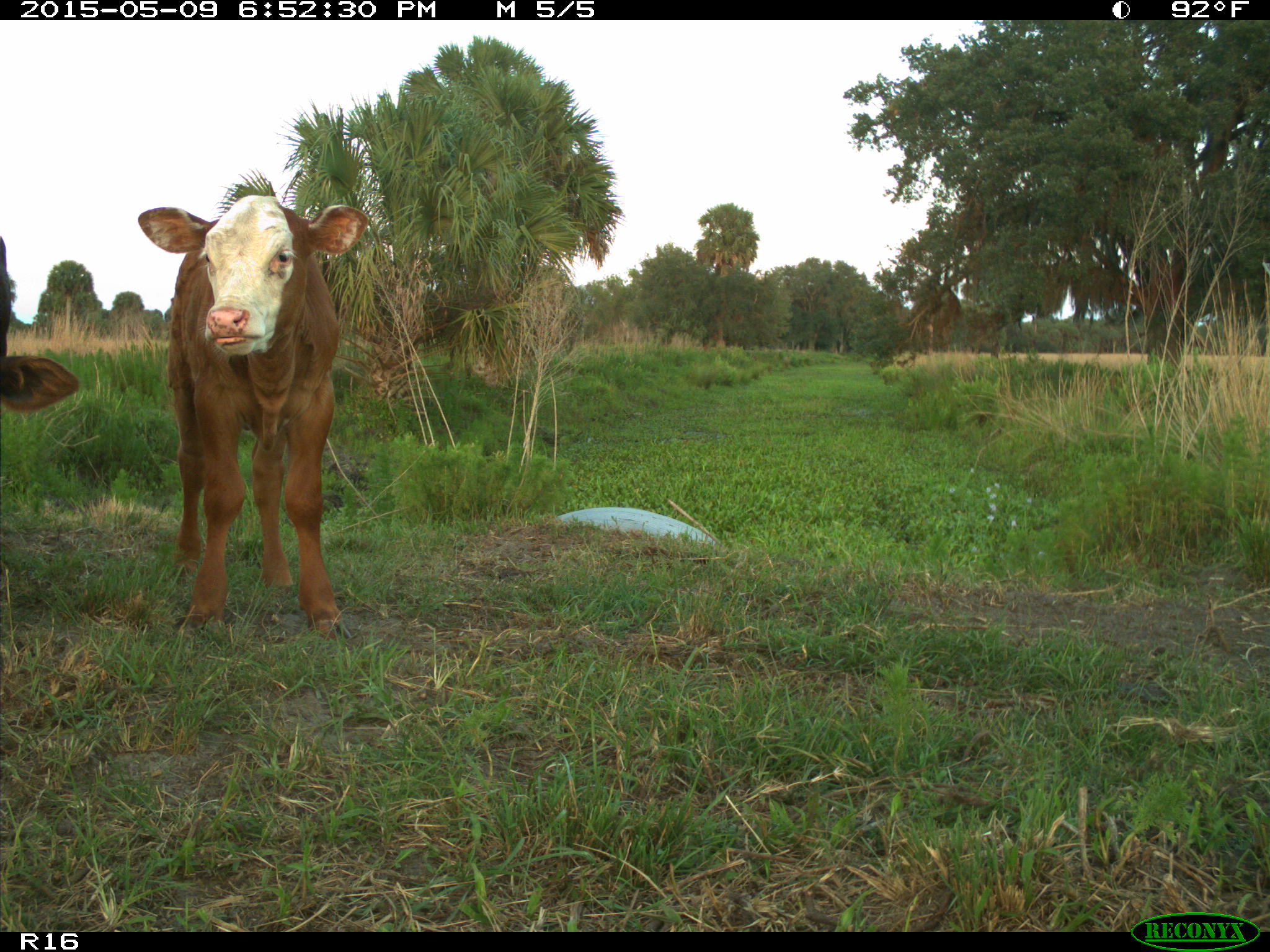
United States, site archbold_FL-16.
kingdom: Animalia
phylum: Chordata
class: Mammalia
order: Artiodactyla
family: Bovidae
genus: Bos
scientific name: Bos taurus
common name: domestic cow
Bos taurus (domestic cow).